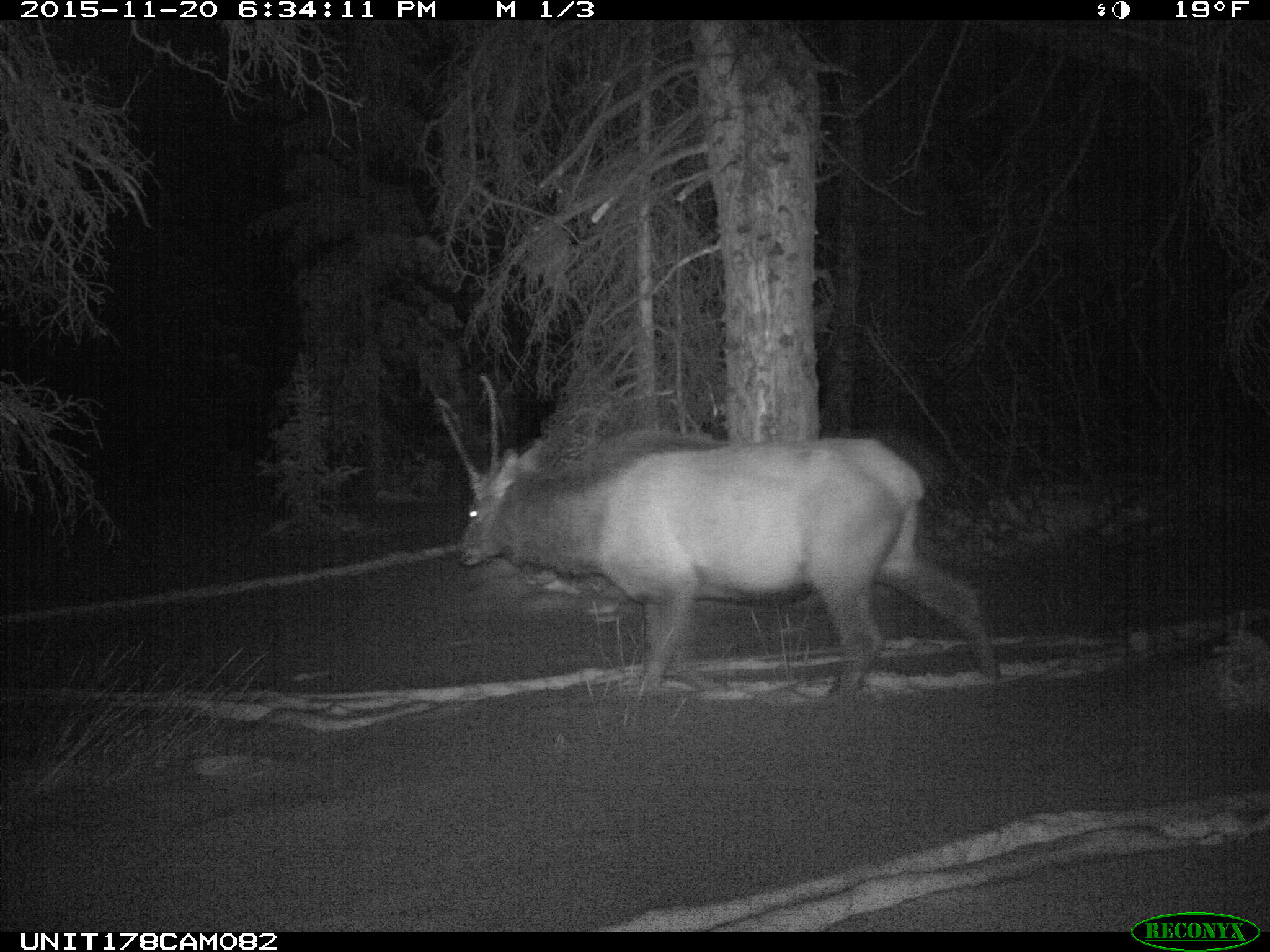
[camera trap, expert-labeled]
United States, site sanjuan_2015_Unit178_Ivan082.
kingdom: Animalia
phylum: Chordata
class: Mammalia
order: Artiodactyla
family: Cervidae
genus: Cervus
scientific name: Cervus elaphus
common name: red deer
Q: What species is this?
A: Cervus elaphus (red deer).